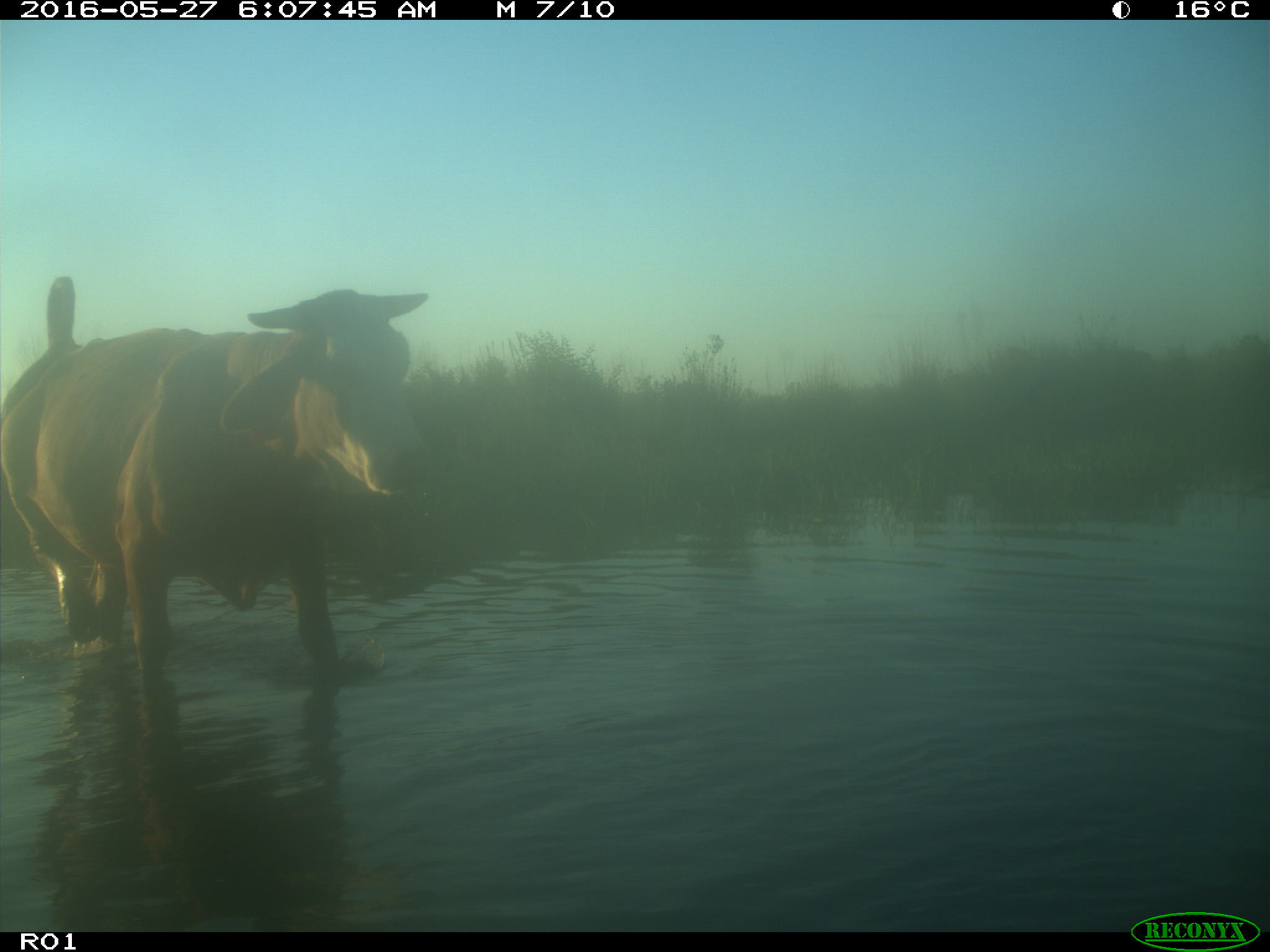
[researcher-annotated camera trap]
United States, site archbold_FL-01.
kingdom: Animalia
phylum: Chordata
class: Mammalia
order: Artiodactyla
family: Bovidae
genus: Bos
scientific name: Bos taurus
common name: domestic cow